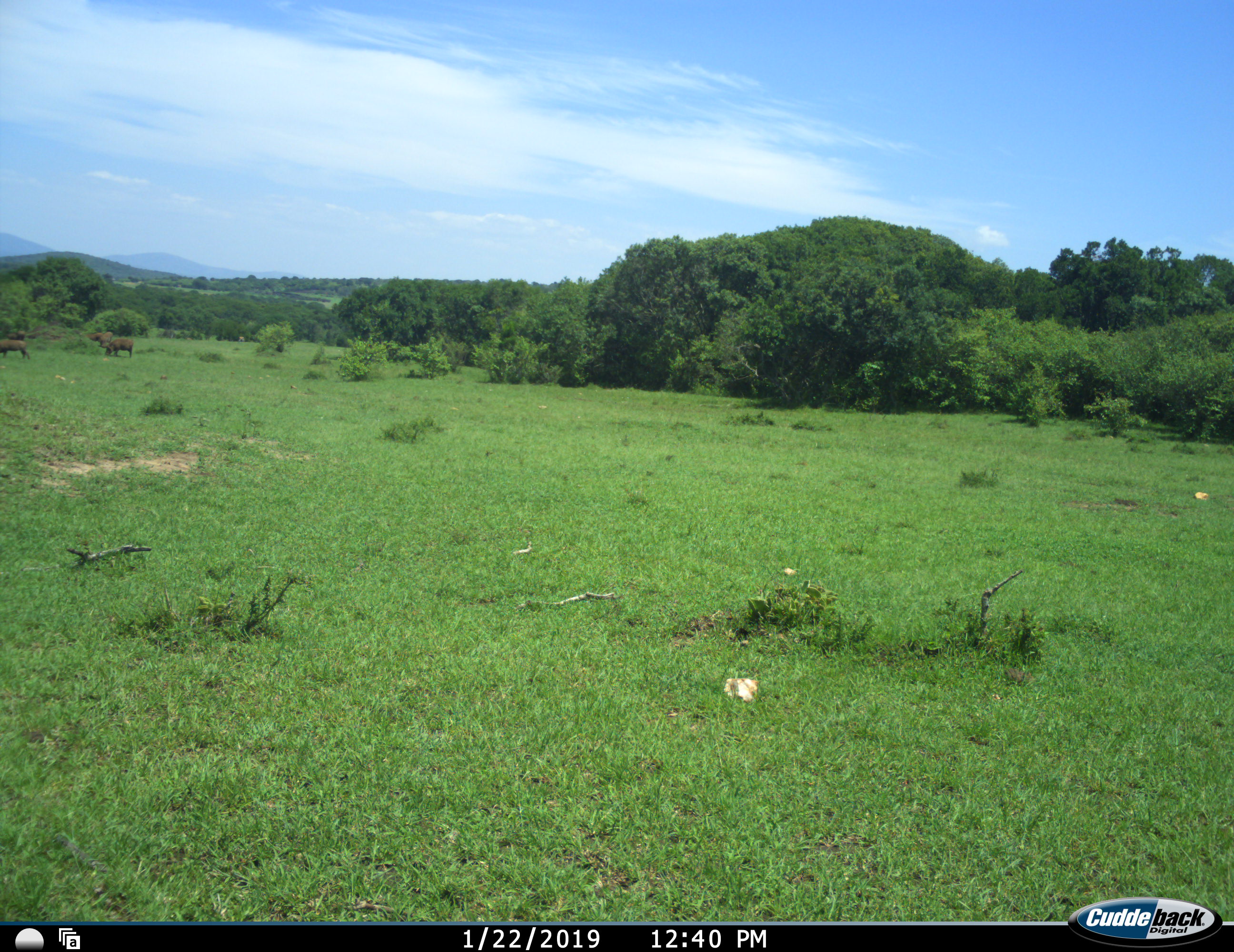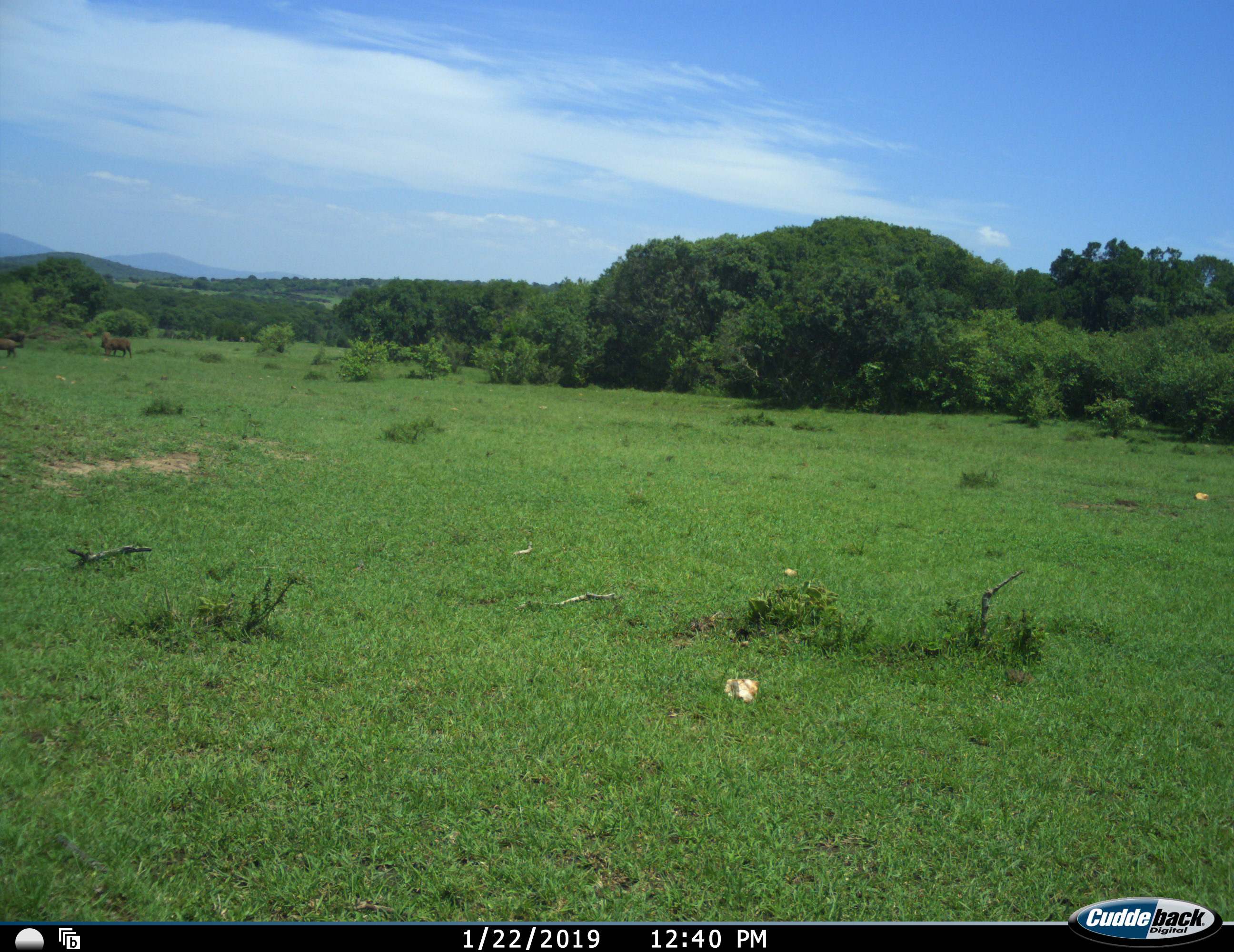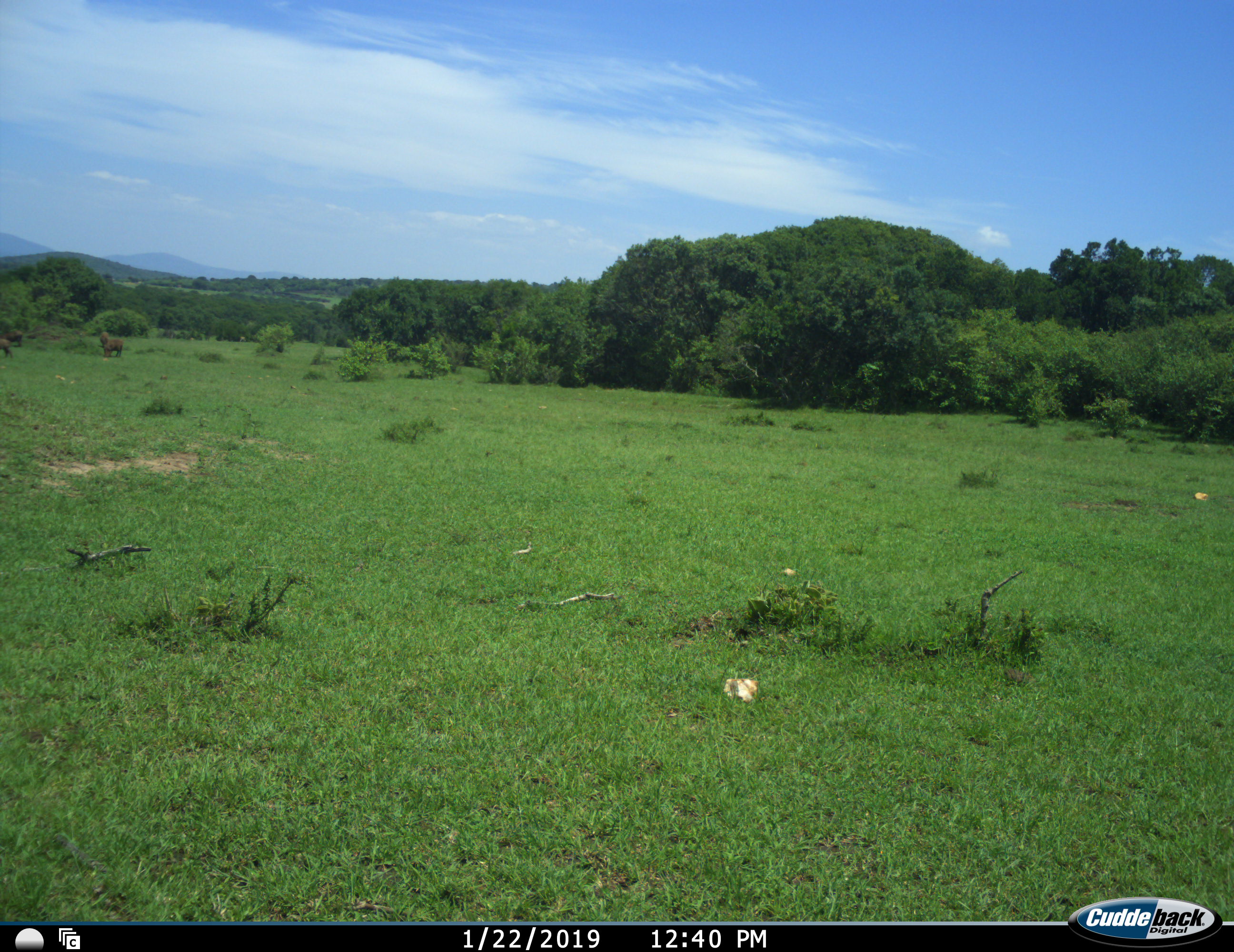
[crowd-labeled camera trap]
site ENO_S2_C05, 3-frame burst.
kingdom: Animalia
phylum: Chordata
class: Mammalia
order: Artiodactyla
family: Suidae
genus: Phacochoerus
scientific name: Phacochoerus africanus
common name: warthog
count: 4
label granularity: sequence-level